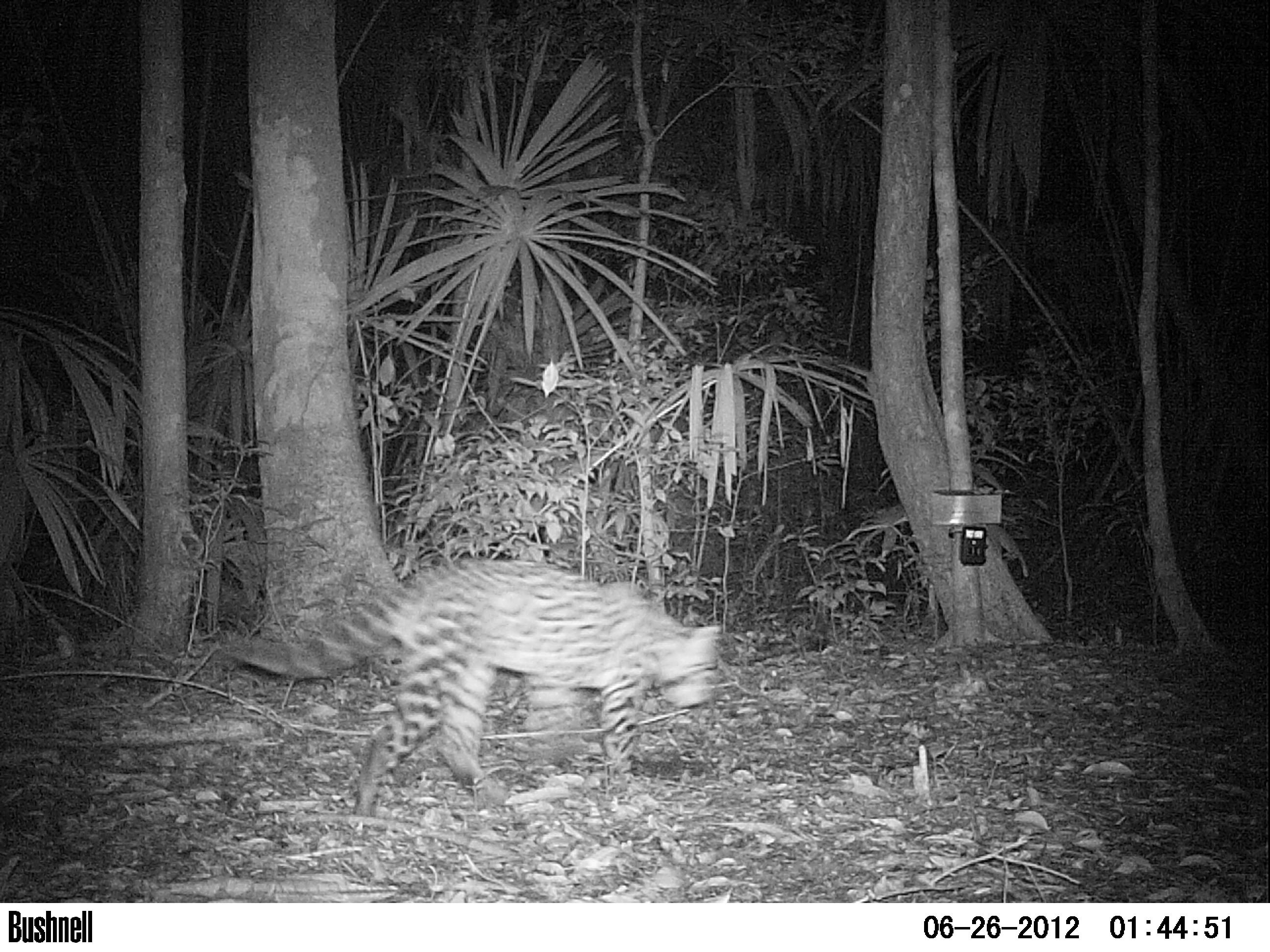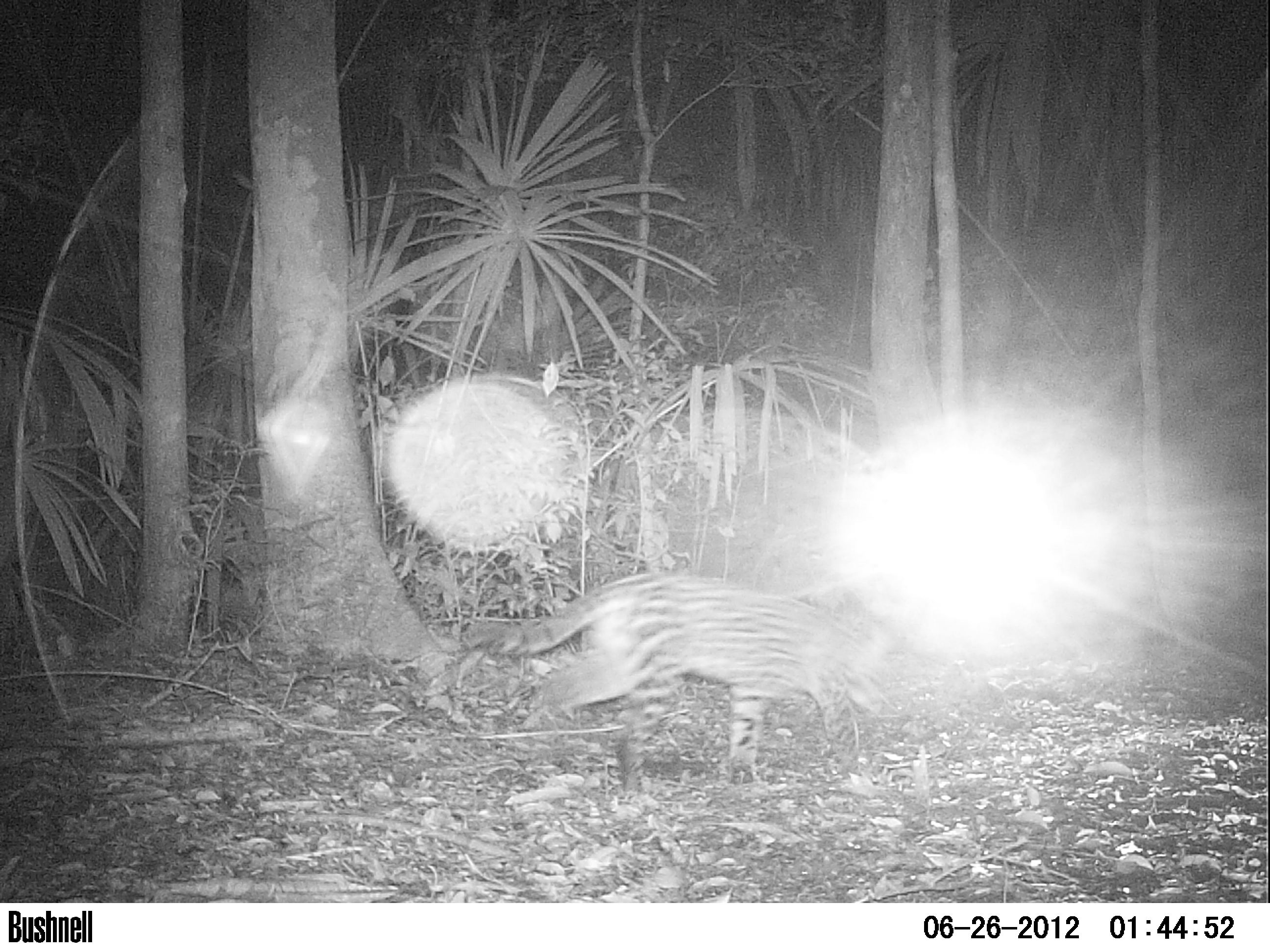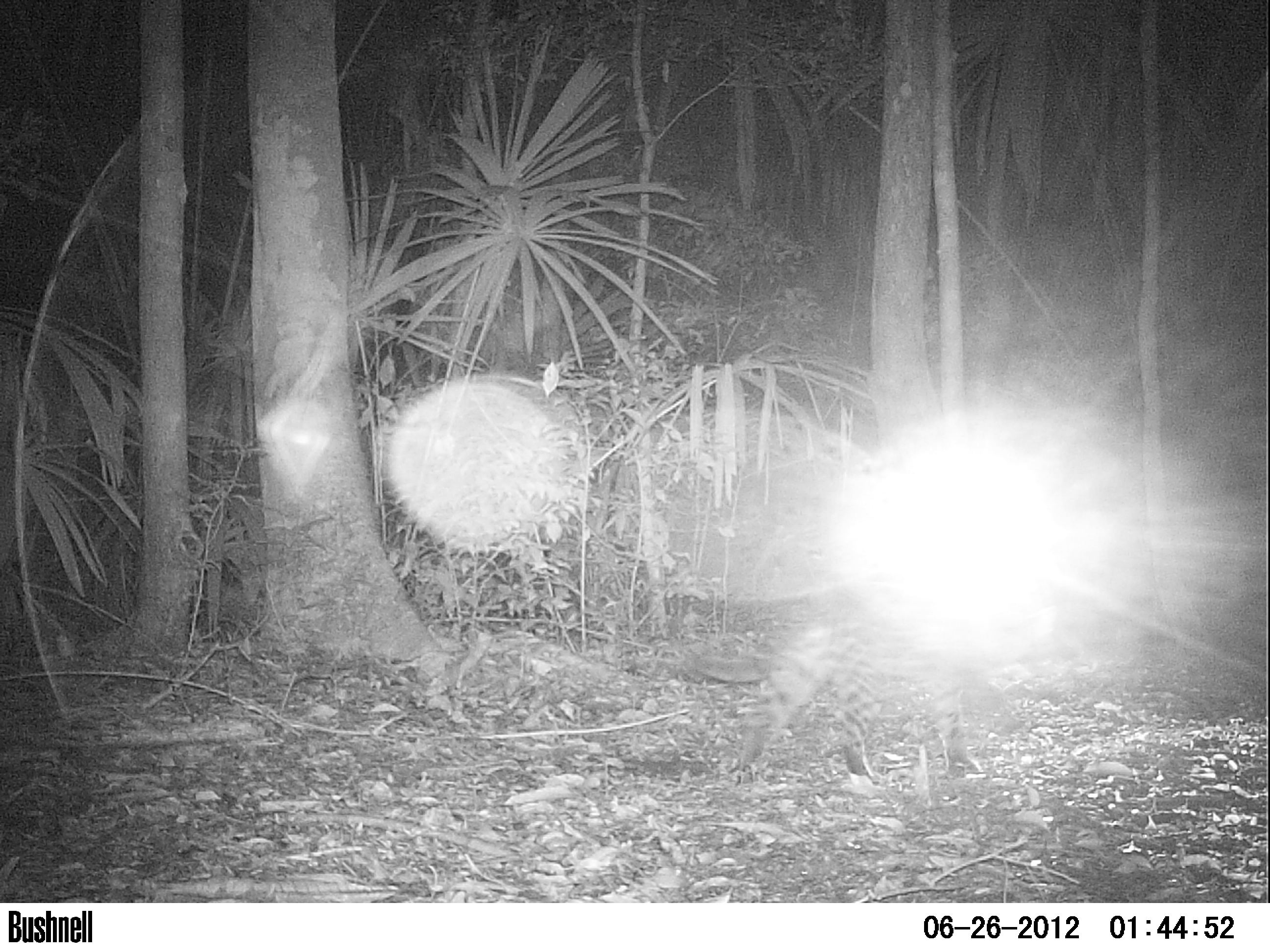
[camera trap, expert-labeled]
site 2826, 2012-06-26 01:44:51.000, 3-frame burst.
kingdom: Animalia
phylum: Chordata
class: Mammalia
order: Carnivora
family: Felidae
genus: Leopardus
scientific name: Leopardus pardalis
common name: ocelot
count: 1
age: adult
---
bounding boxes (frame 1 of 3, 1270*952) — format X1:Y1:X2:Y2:
leopardus pardalis: 230:555:721:817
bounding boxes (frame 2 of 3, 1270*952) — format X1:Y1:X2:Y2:
leopardus pardalis: 461:568:888:798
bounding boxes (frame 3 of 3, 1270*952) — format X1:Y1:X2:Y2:
leopardus pardalis: 684:592:1056:789